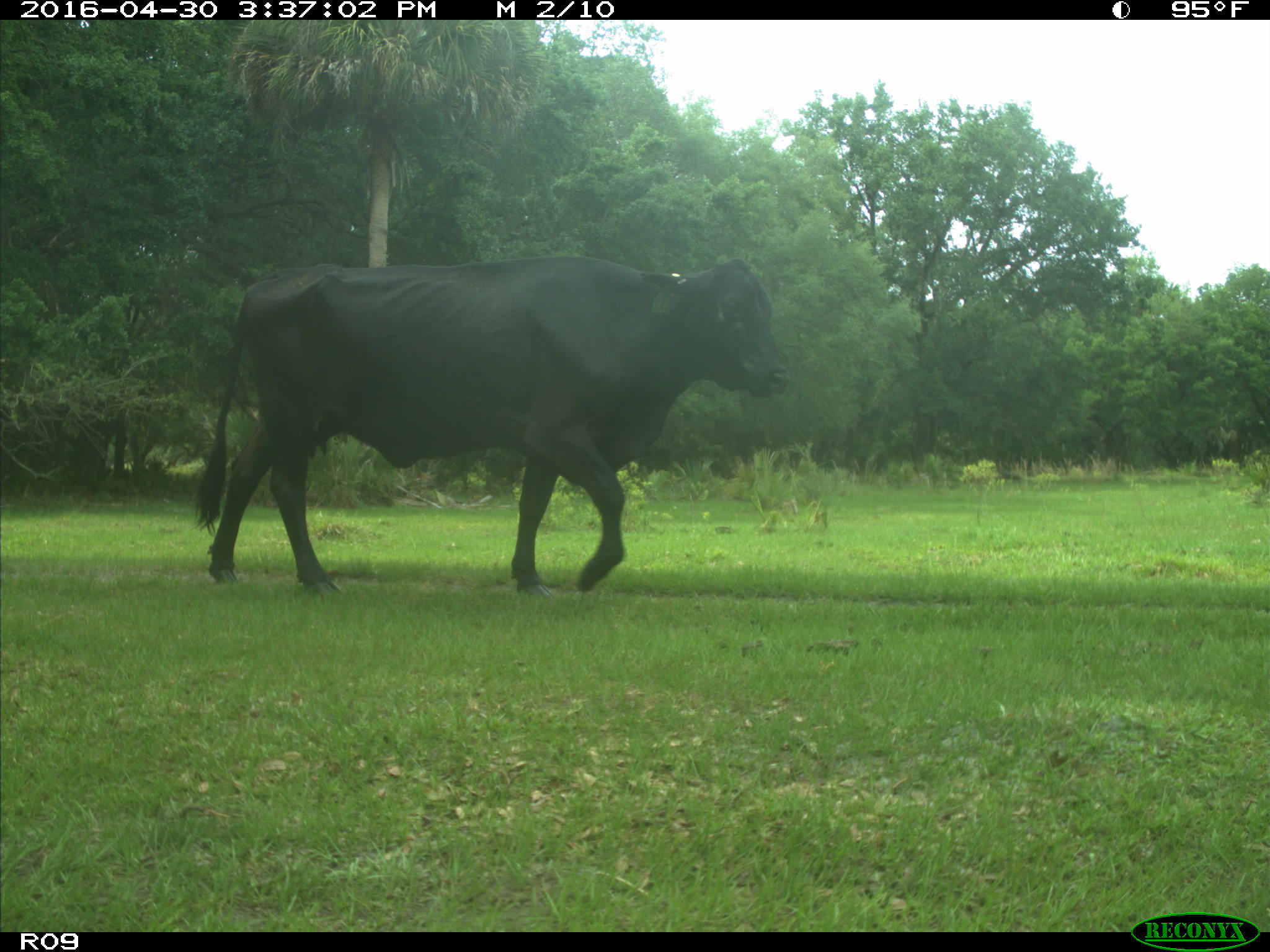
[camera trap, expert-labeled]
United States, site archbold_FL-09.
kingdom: Animalia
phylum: Chordata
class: Mammalia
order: Artiodactyla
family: Bovidae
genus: Bos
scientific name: Bos taurus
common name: domestic cow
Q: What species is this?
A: Bos taurus (domestic cow).